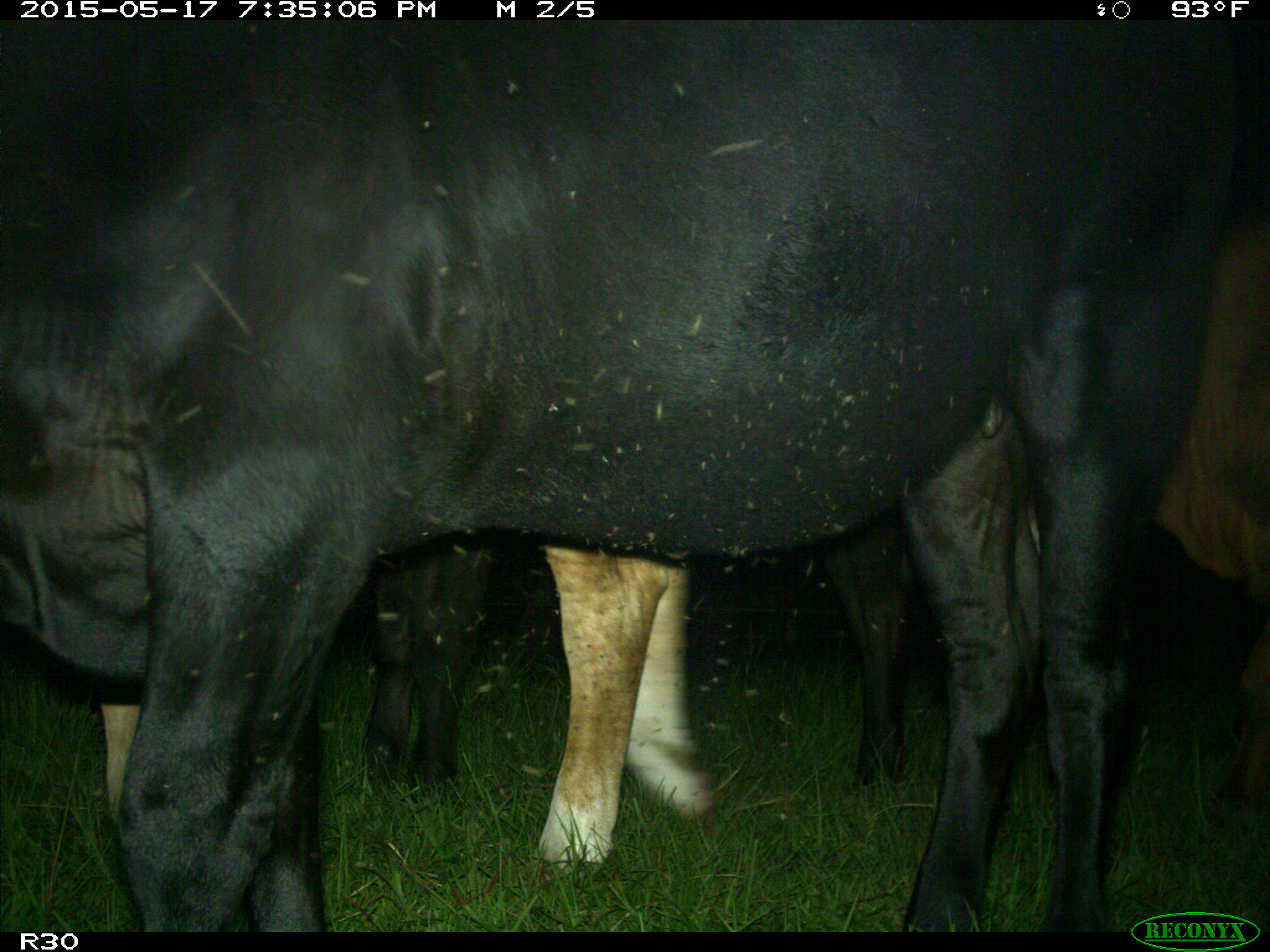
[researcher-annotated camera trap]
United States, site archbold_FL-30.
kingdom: Animalia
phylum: Chordata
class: Mammalia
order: Artiodactyla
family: Bovidae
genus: Bos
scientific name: Bos taurus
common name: domestic cow